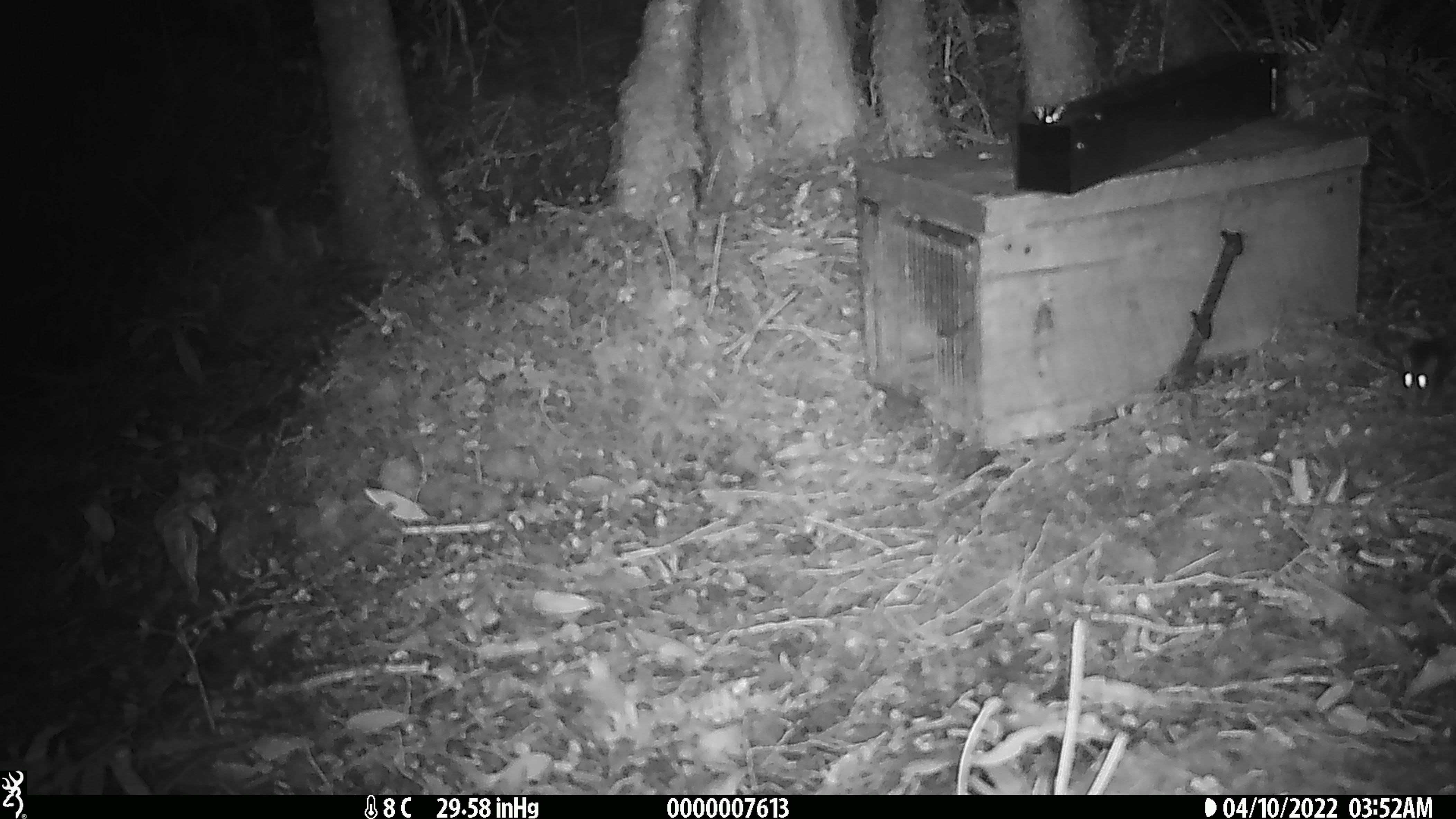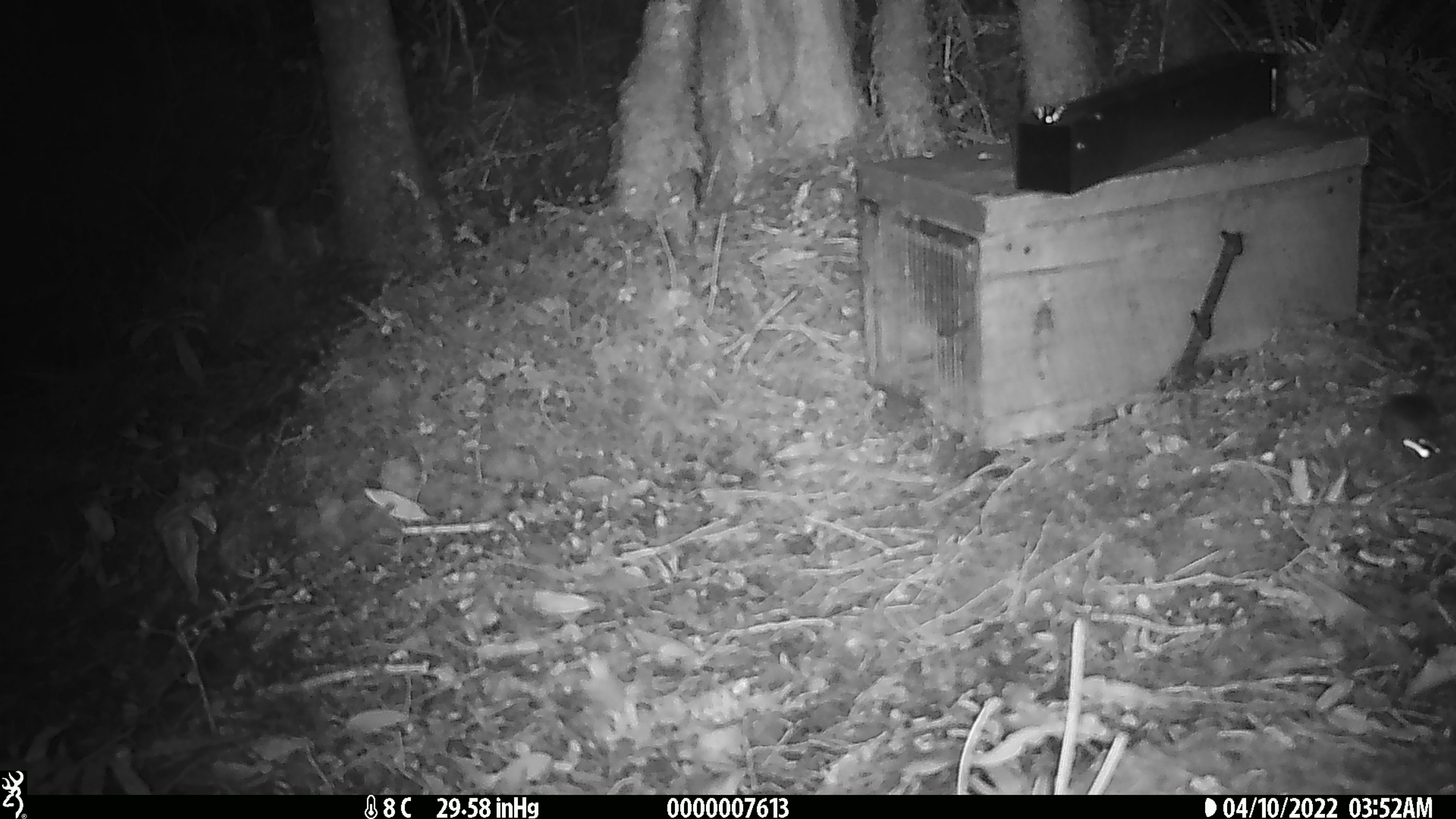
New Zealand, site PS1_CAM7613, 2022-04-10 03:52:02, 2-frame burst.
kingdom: Animalia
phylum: Chordata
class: Mammalia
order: Rodentia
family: Muridae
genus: Mus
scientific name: Mus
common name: mouse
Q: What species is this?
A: Mouse (Mus).